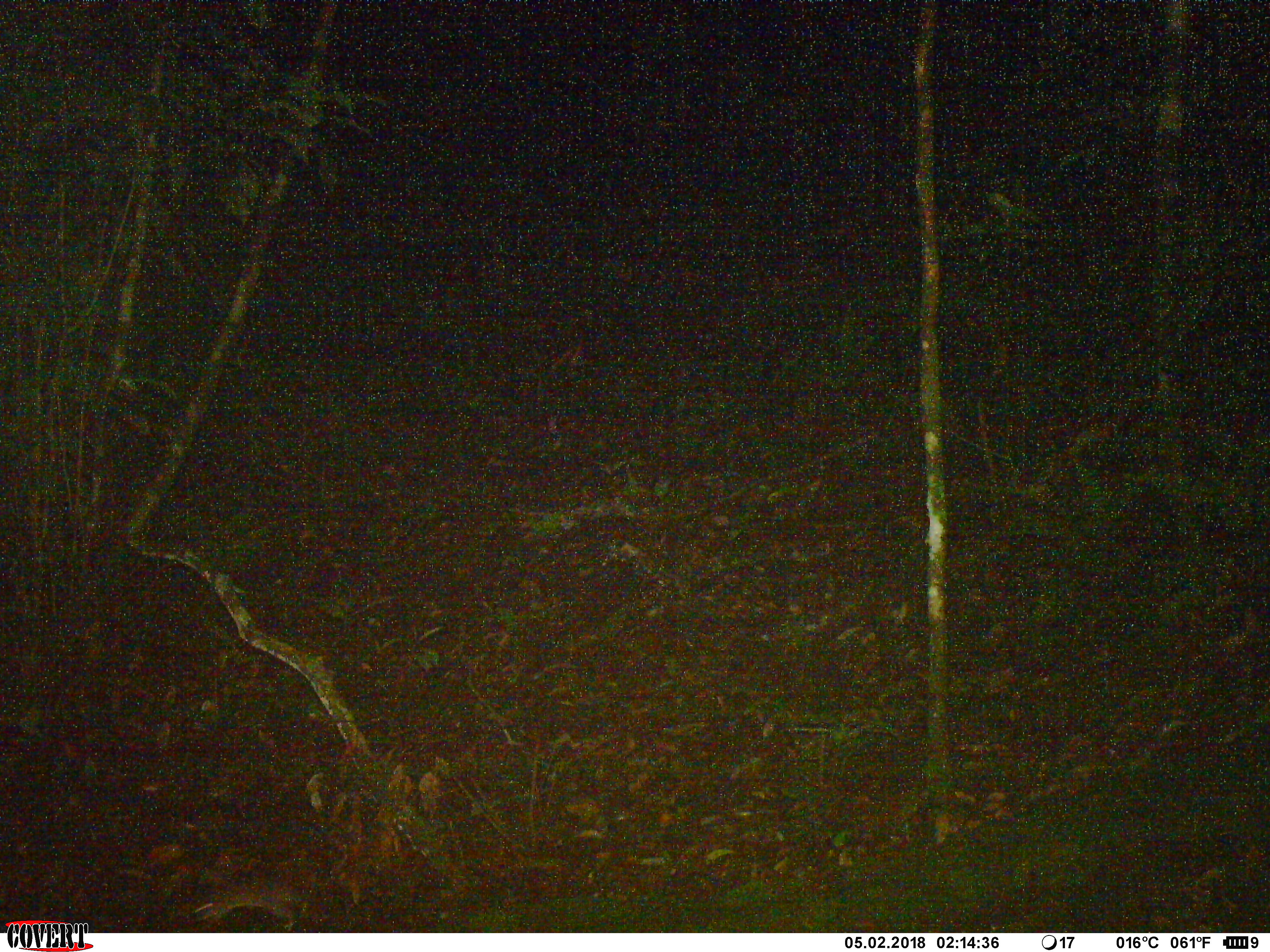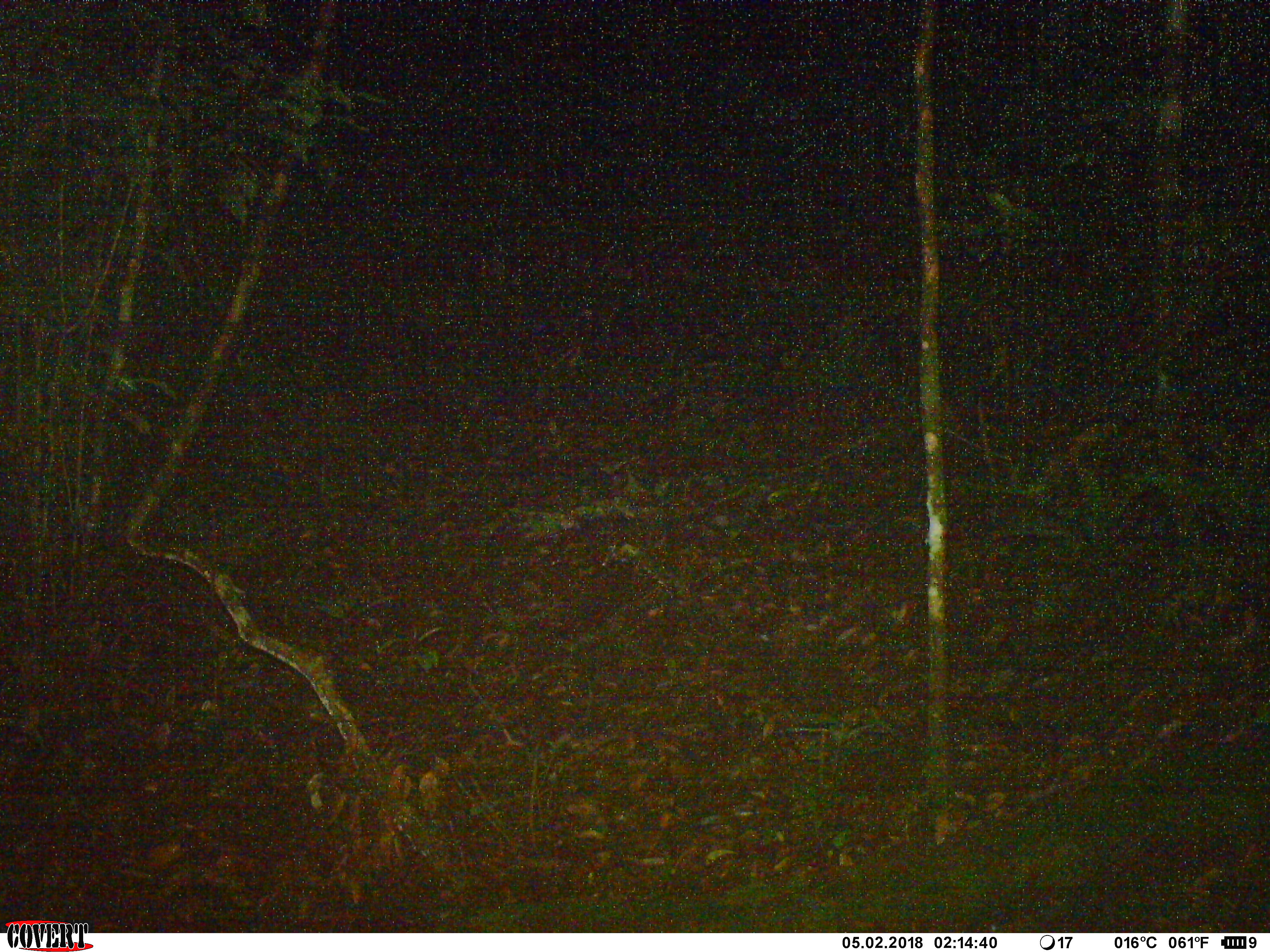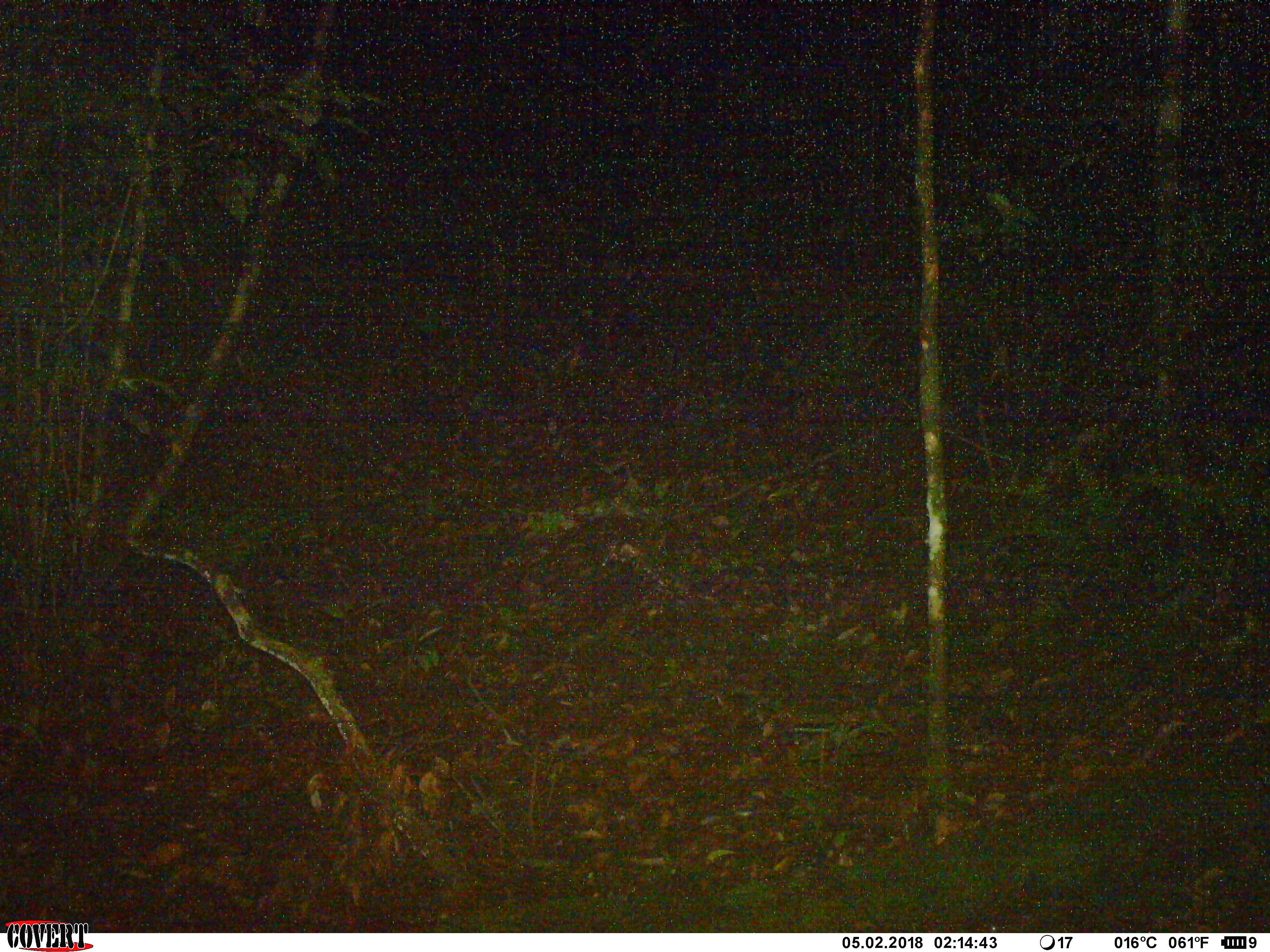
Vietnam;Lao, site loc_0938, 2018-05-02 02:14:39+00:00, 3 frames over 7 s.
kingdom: Animalia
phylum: Chordata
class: Mammalia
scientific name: Mammalia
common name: mammal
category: unidentified small mammal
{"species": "unidentified small mammal (mammal) (Mammalia)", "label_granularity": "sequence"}